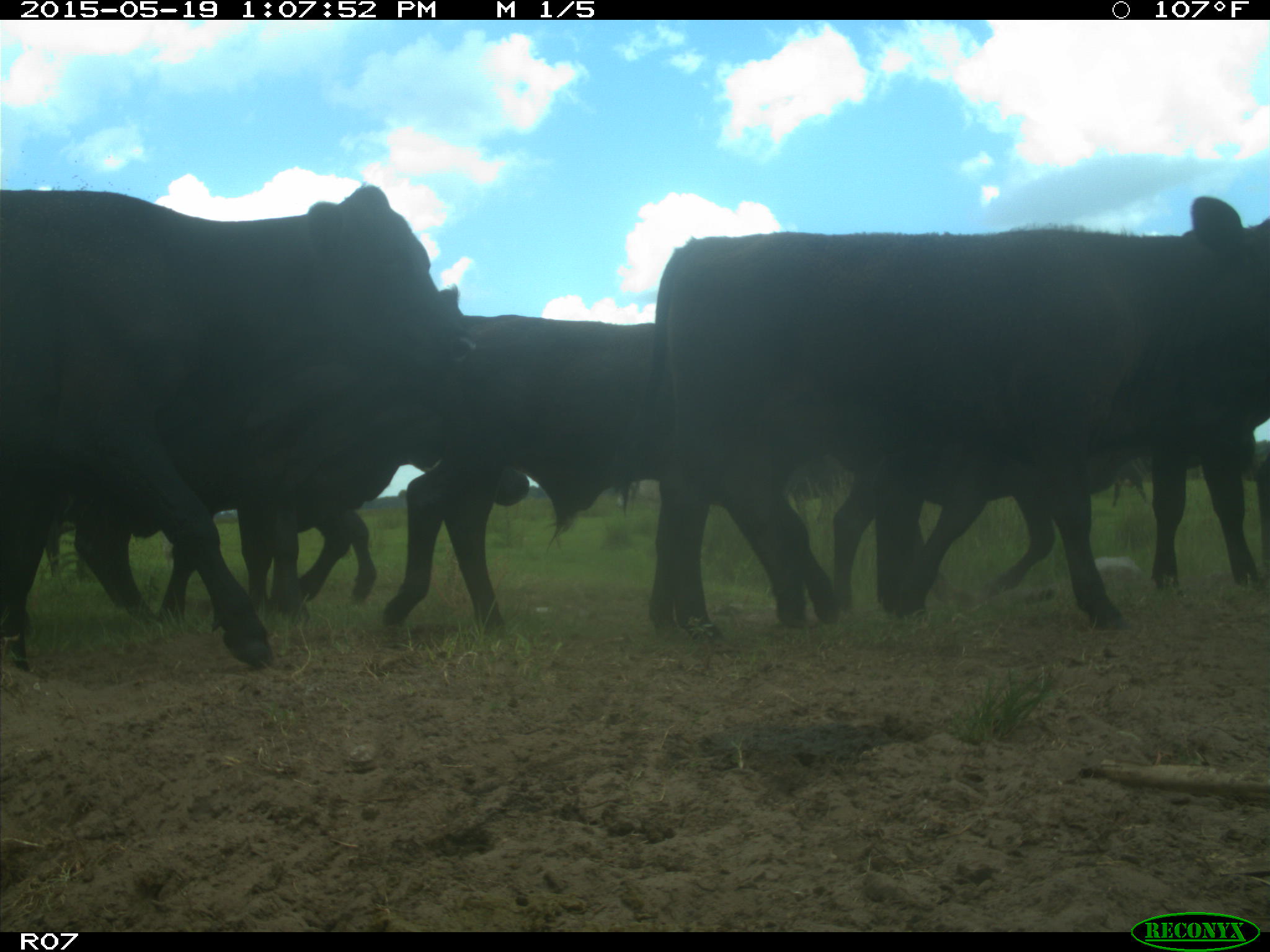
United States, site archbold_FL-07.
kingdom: Animalia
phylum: Chordata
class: Mammalia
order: Artiodactyla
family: Bovidae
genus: Bos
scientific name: Bos taurus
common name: domestic cow